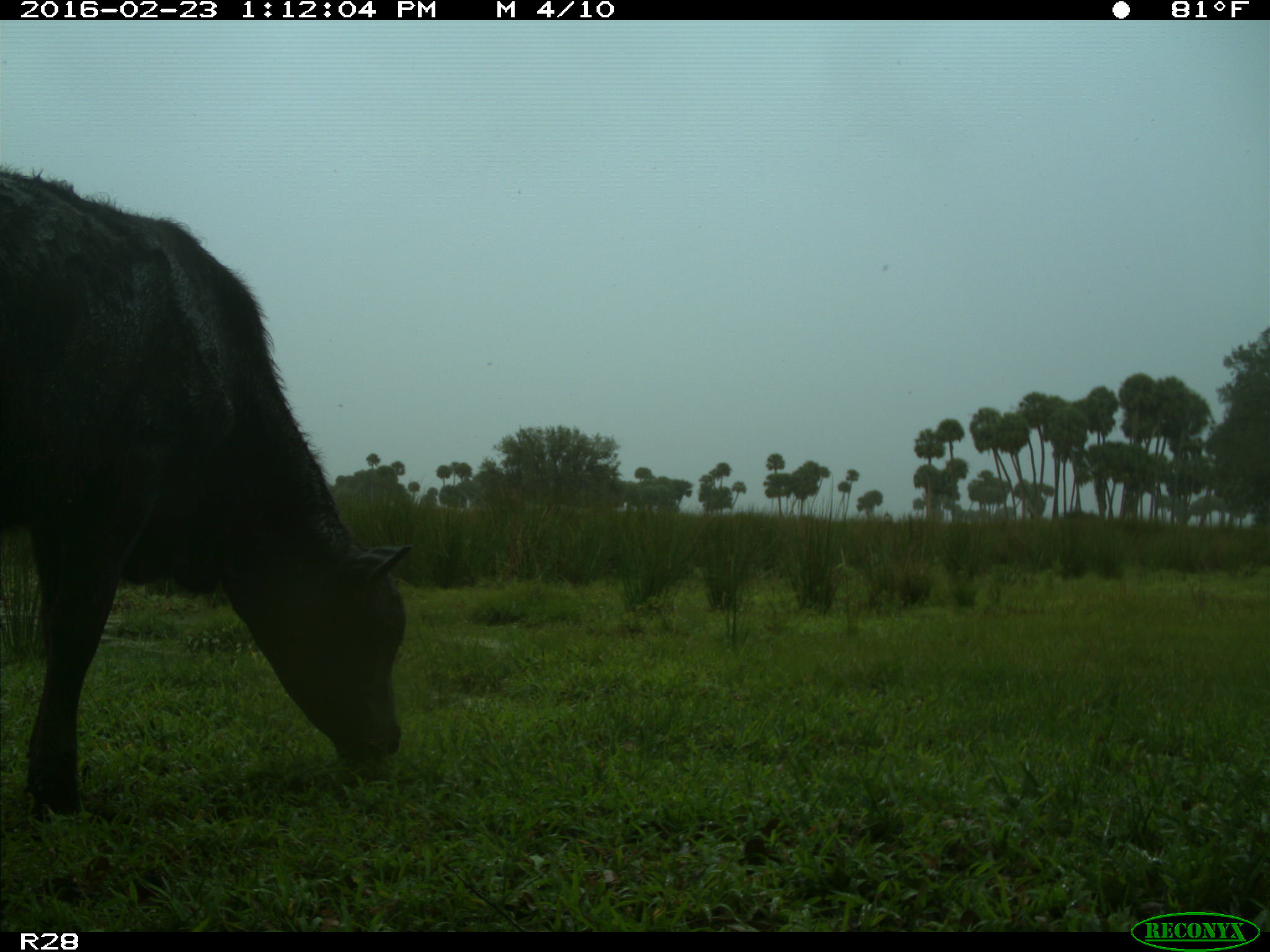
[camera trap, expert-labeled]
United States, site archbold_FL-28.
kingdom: Animalia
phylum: Chordata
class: Mammalia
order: Artiodactyla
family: Bovidae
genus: Bos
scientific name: Bos taurus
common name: domestic cow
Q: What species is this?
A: Bos taurus (domestic cow).